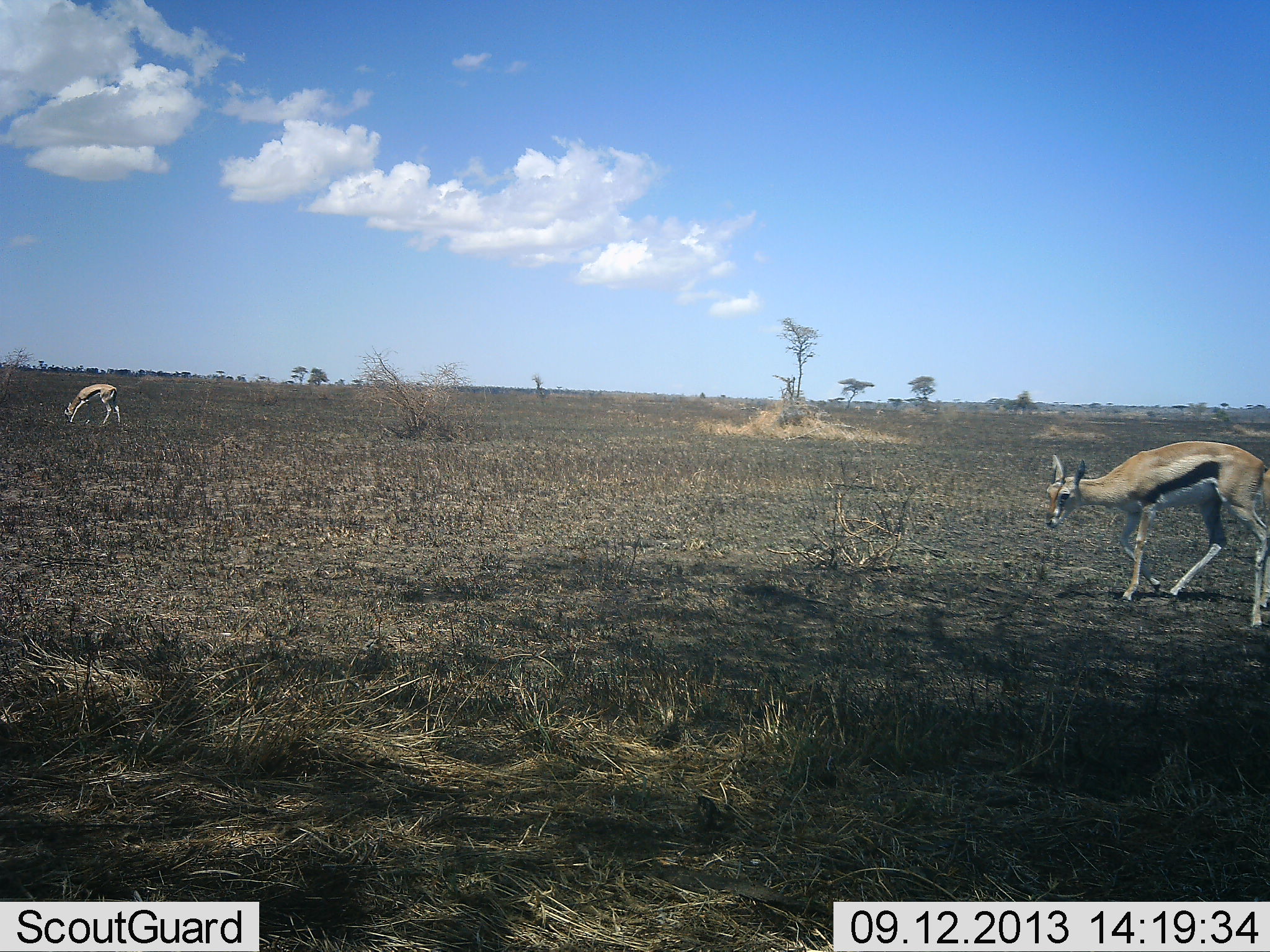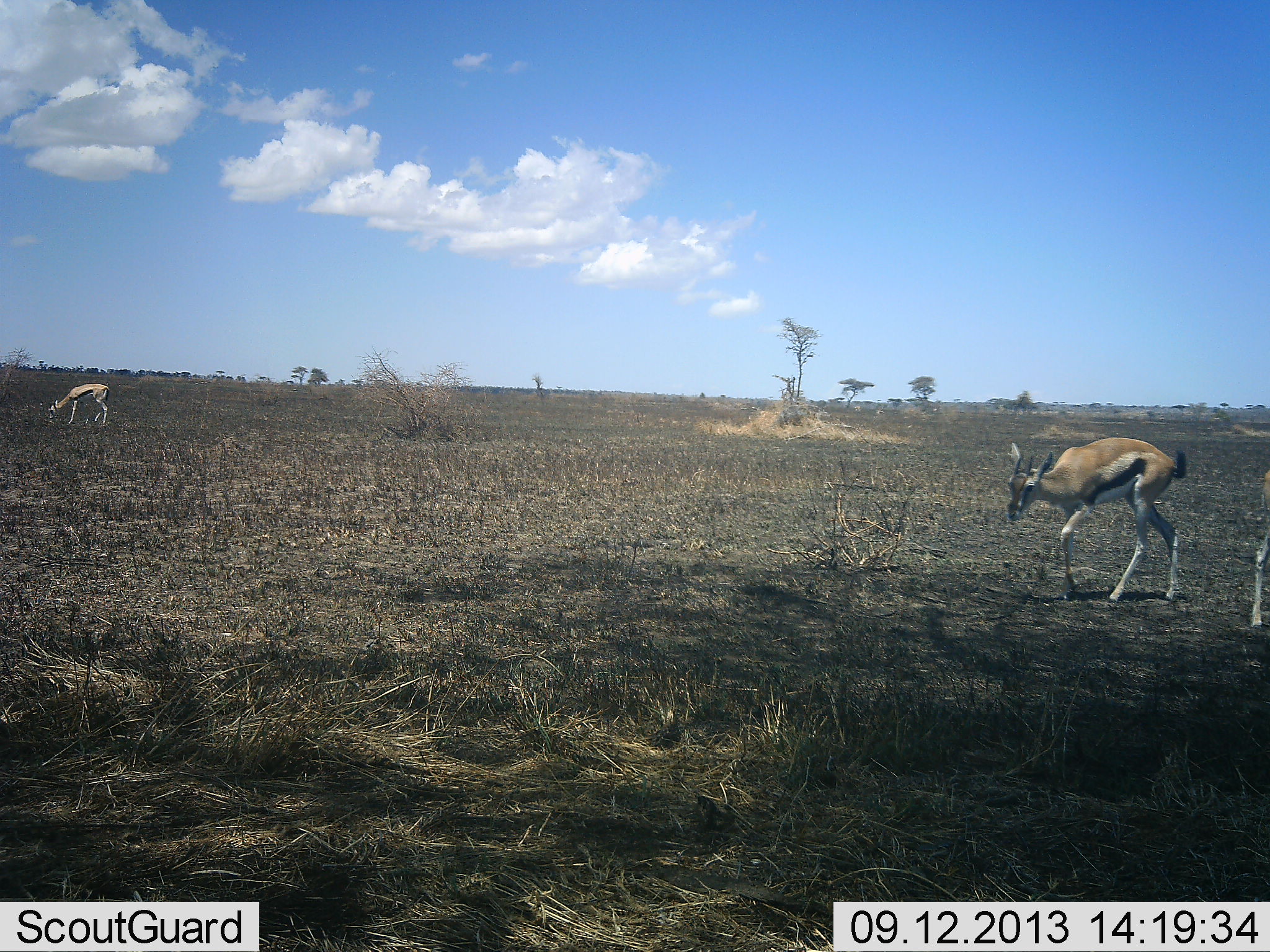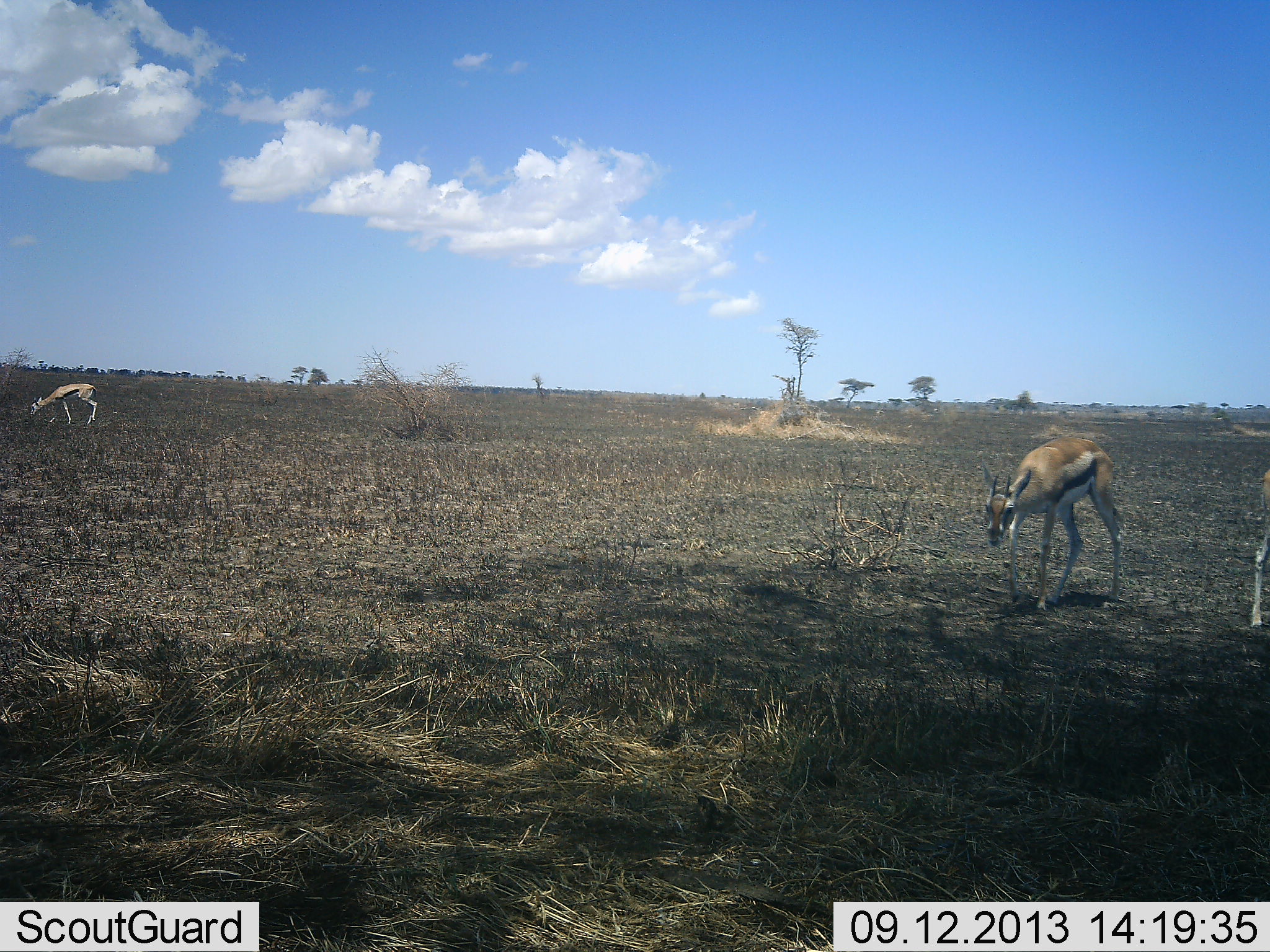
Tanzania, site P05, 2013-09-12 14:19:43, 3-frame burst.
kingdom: Animalia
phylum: Chordata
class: Mammalia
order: Artiodactyla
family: Bovidae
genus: Eudorcas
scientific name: Eudorcas thomsonii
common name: thomson's gazelle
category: gazellethomsons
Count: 3.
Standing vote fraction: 38%.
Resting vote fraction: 0%.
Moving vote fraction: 69%.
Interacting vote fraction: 0%.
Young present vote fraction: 0%.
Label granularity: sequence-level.